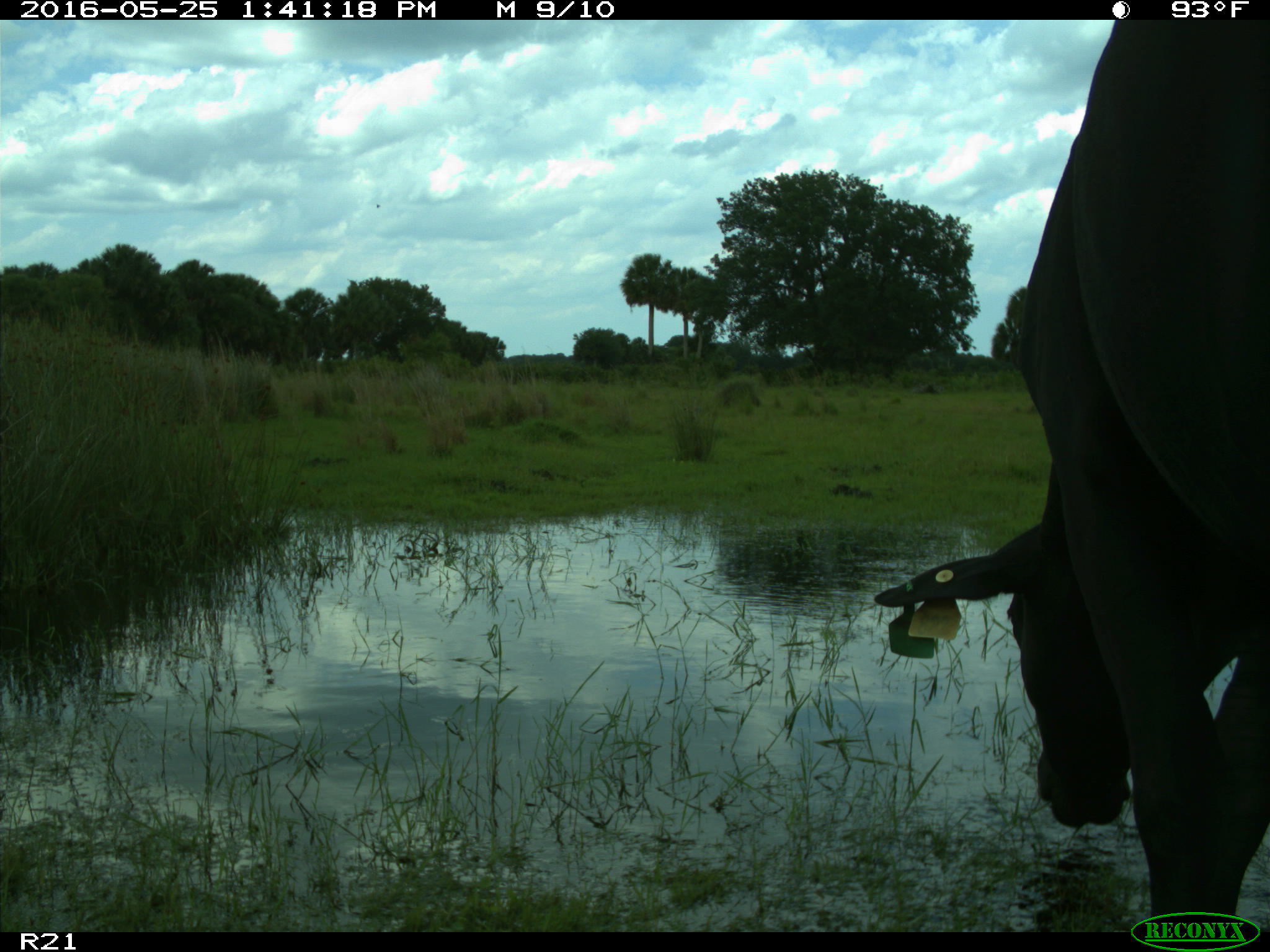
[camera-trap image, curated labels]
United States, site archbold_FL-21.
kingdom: Animalia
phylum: Chordata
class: Mammalia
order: Artiodactyla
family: Bovidae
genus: Bos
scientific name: Bos taurus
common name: domestic cow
Bos taurus (domestic cow).